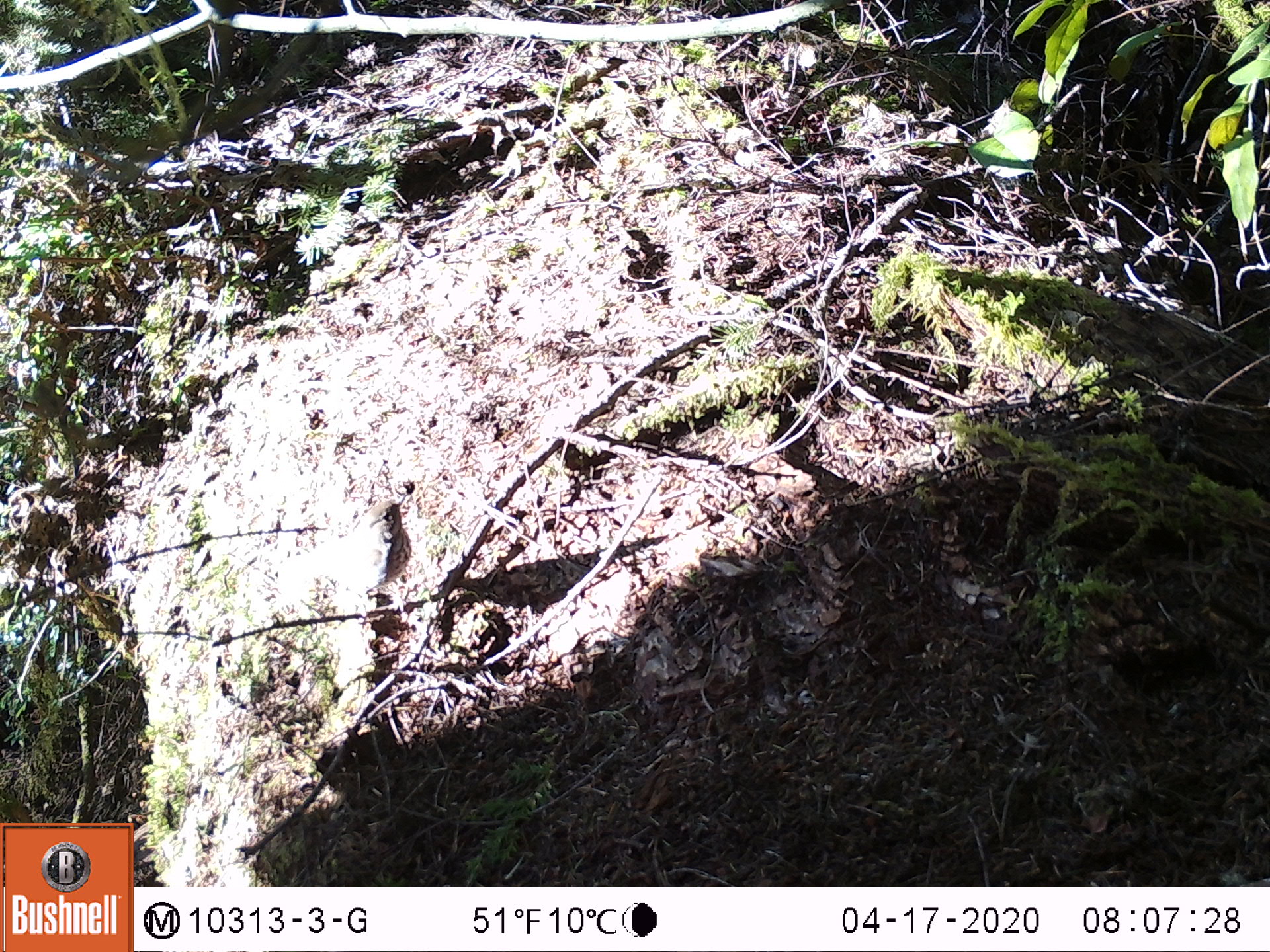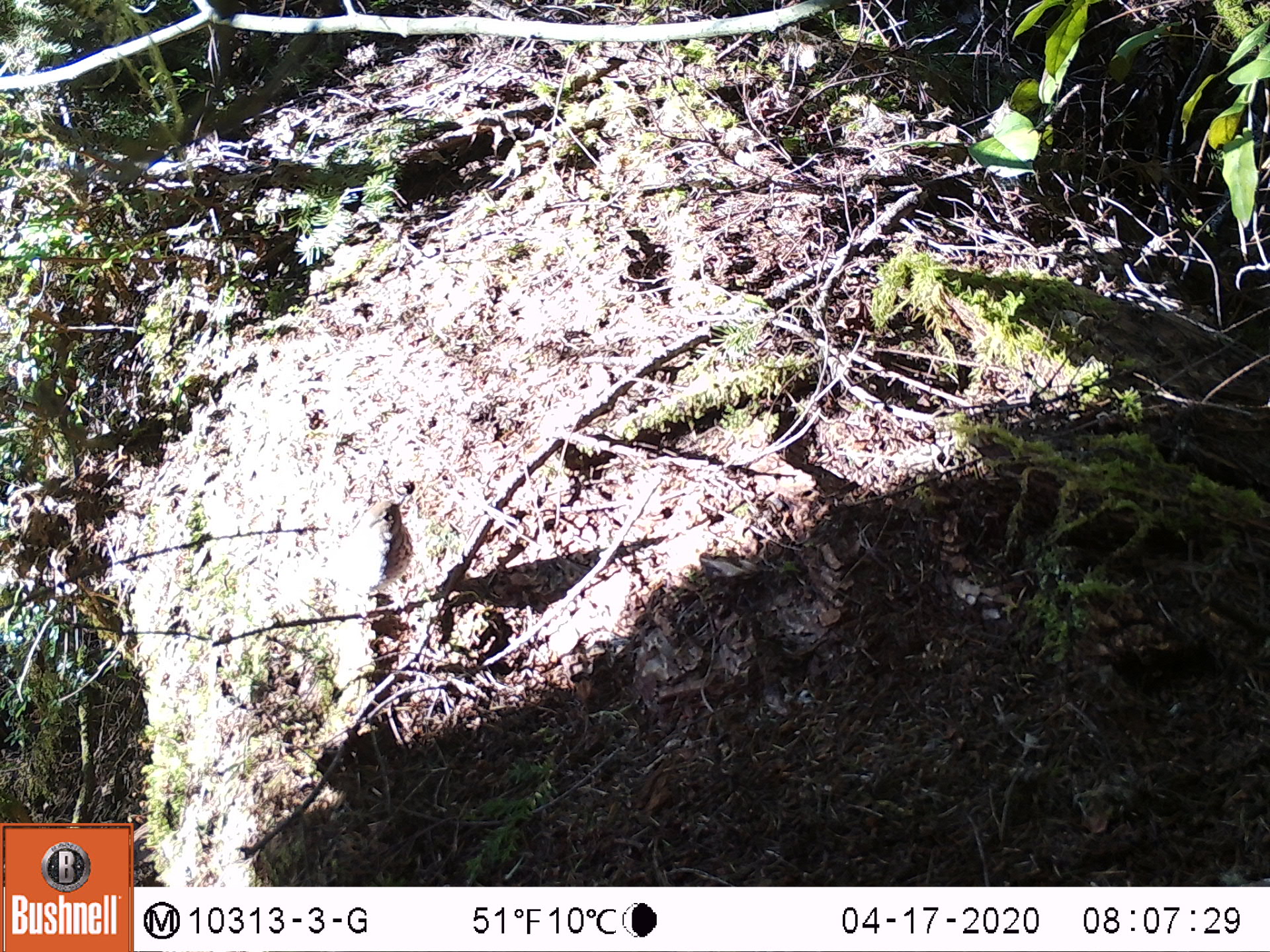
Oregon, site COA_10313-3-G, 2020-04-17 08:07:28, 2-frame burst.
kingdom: Animalia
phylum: Chordata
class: Aves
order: Passeriformes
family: Turdidae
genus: Catharus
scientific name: Catharus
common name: brown thrushes and nightingale-thrushes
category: catharus species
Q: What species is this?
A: Catharus species (brown thrushes and nightingale-thrushes) (Catharus).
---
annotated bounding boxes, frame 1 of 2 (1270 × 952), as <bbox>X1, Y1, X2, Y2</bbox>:
catharus species: <bbox>309, 482, 422, 617</bbox>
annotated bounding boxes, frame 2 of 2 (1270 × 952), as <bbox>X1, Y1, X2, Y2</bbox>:
catharus species: <bbox>315, 478, 422, 642</bbox>